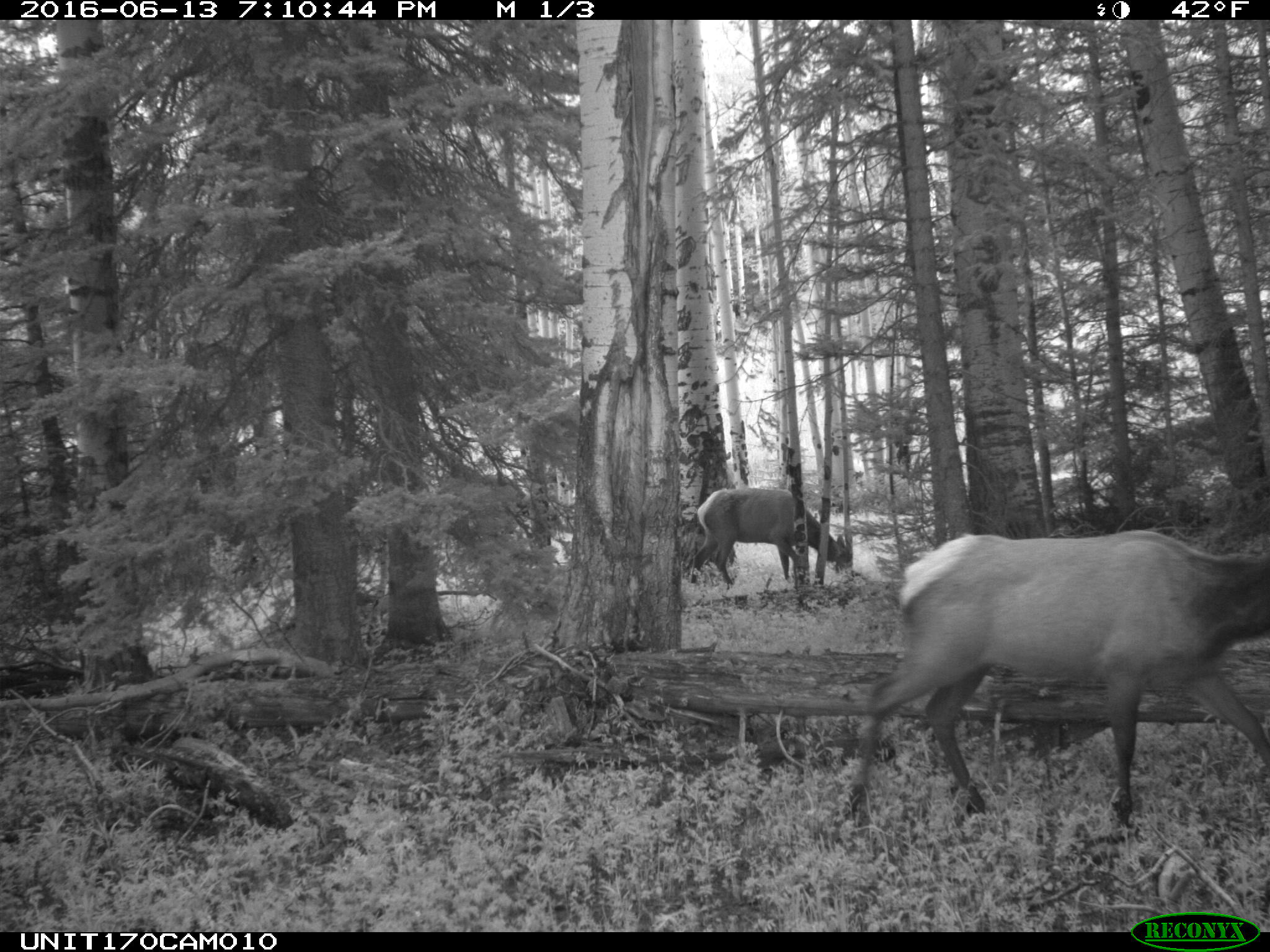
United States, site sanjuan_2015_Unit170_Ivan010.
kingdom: Animalia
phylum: Chordata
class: Mammalia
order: Artiodactyla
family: Cervidae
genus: Cervus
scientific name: Cervus elaphus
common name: red deer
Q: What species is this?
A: Cervus elaphus (red deer).